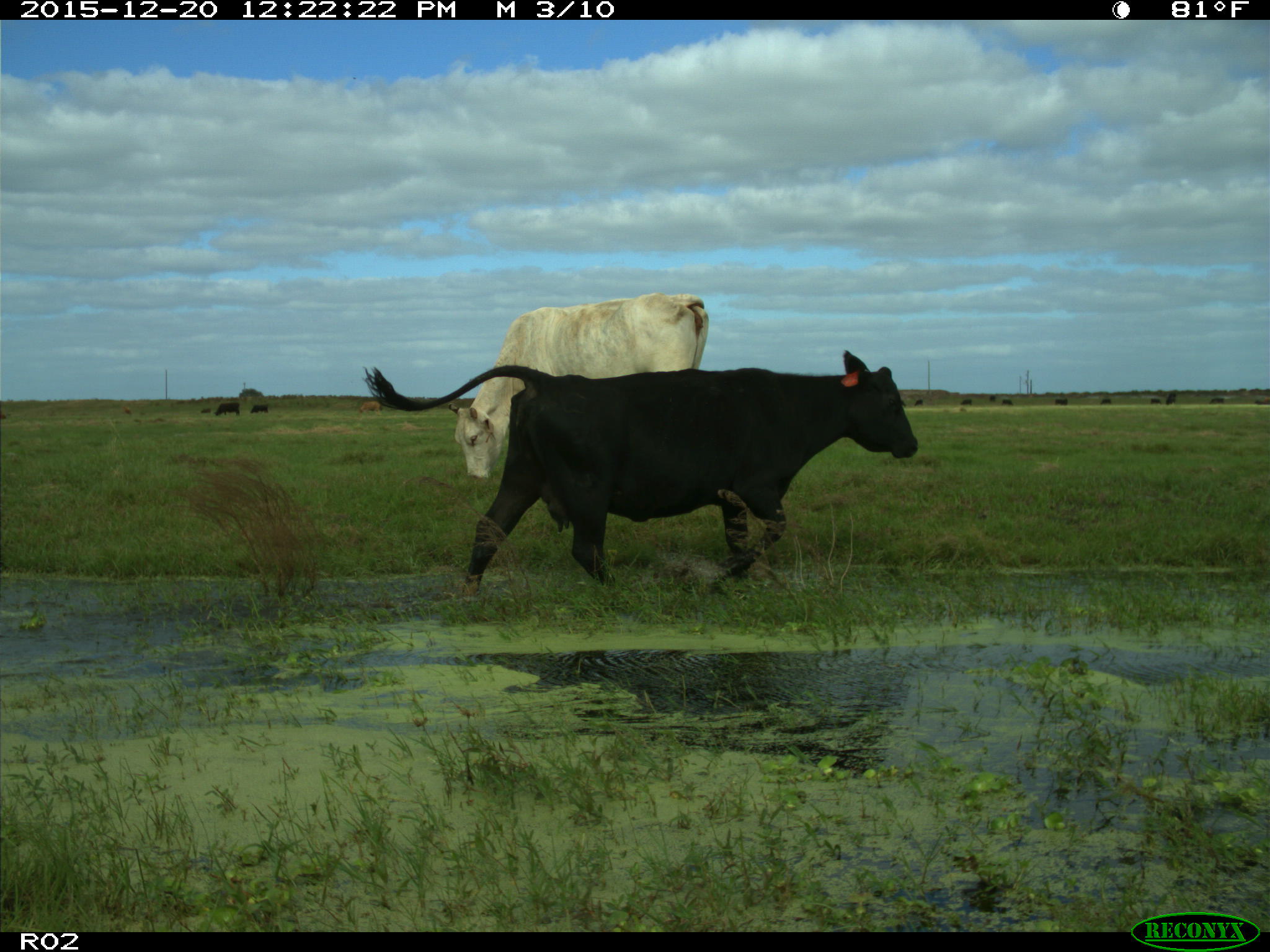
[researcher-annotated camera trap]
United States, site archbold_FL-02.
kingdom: Animalia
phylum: Chordata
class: Mammalia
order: Artiodactyla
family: Bovidae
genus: Bos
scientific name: Bos taurus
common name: domestic cow